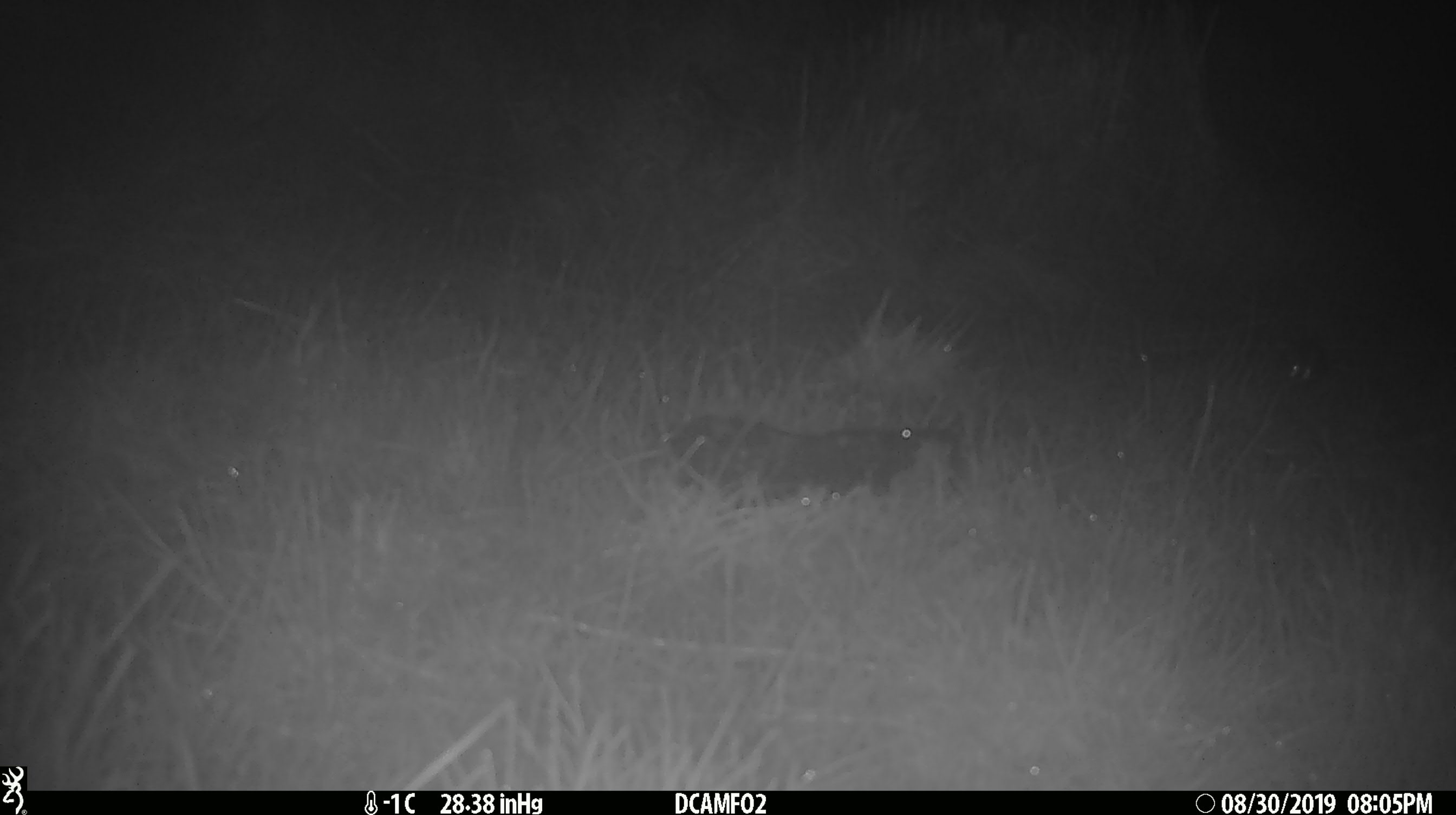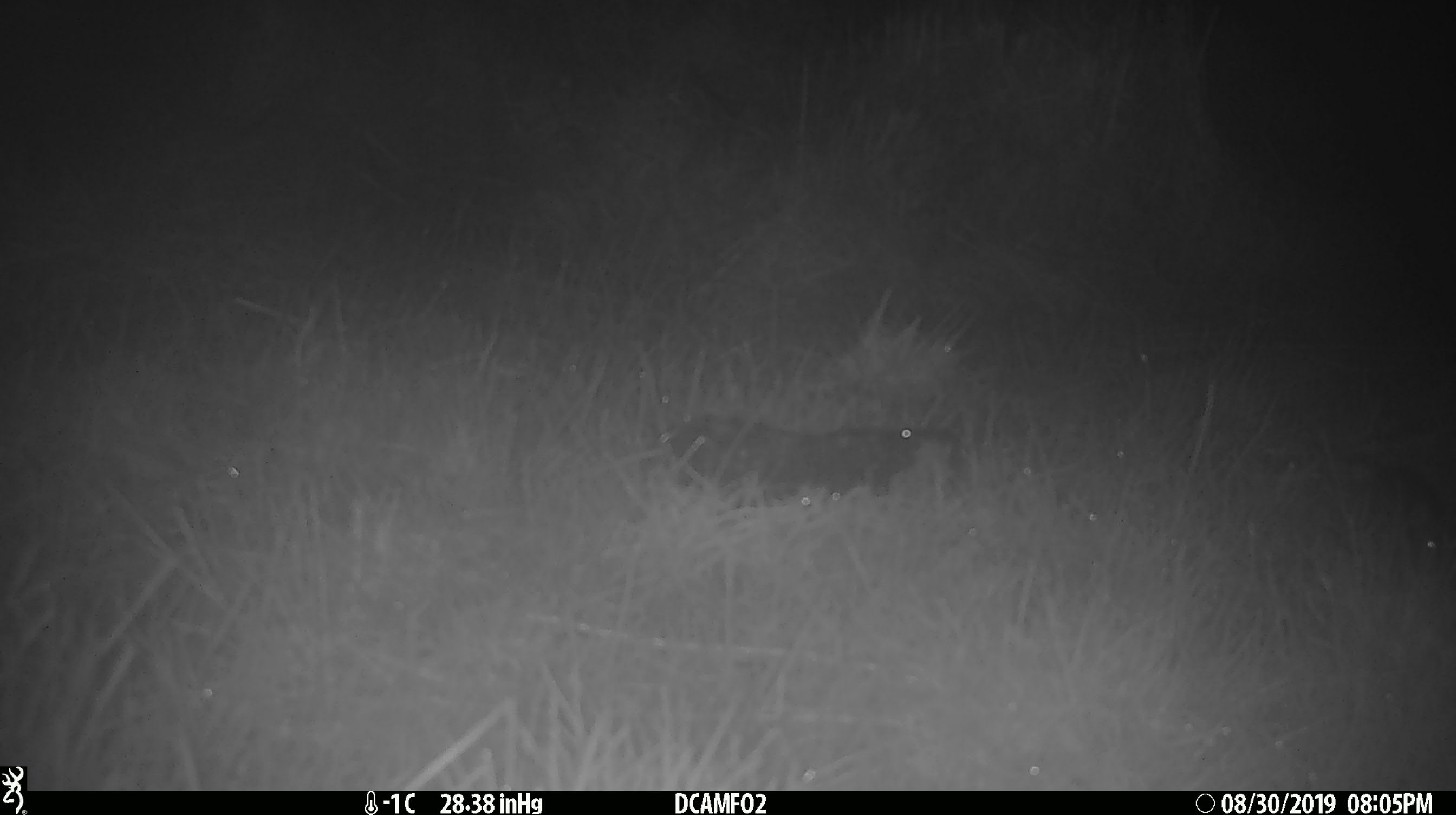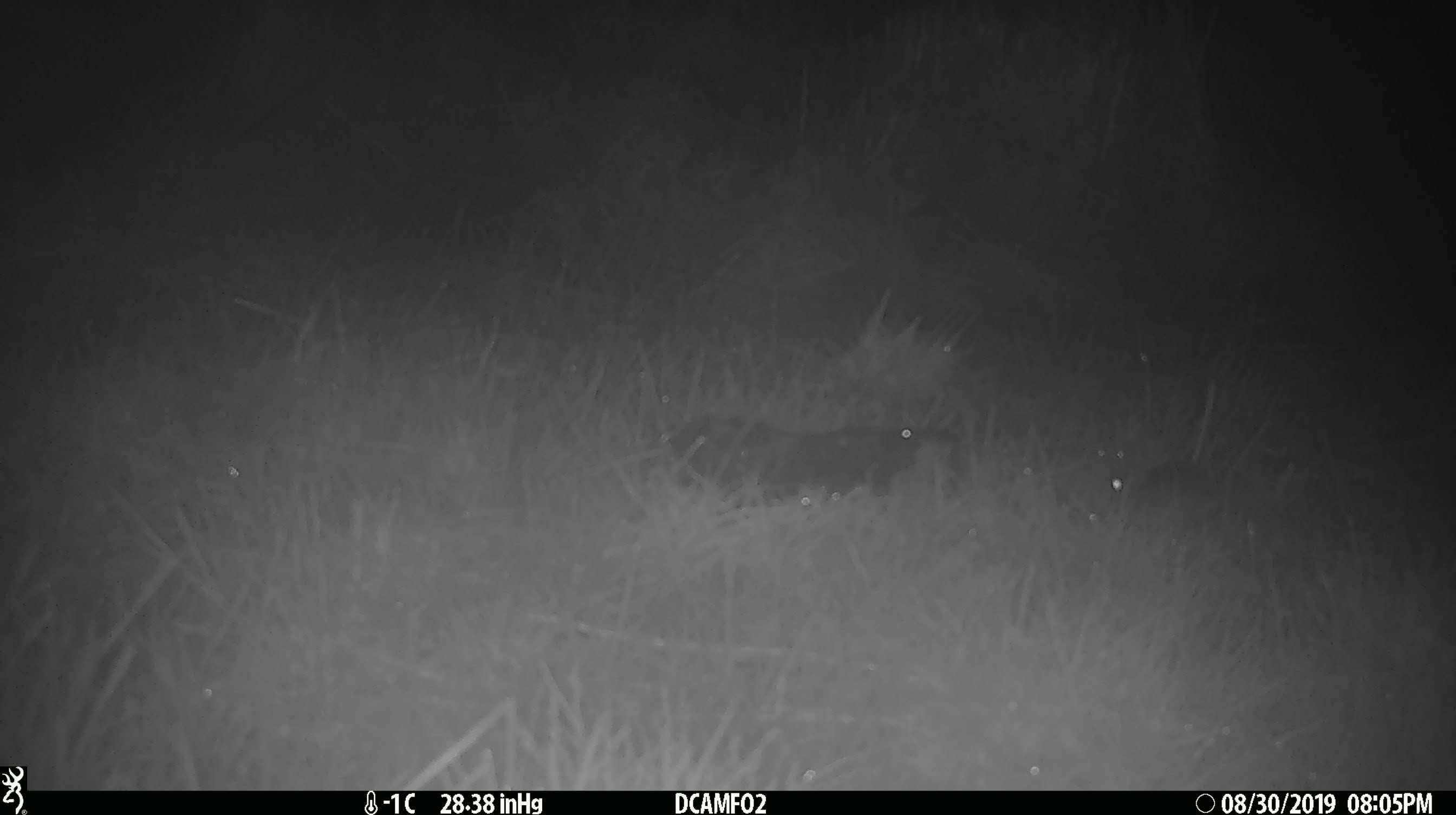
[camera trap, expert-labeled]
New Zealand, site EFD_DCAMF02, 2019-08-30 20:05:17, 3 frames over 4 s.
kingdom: Animalia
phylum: Chordata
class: Mammalia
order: Rodentia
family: Muridae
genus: Mus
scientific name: Mus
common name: mouse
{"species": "mouse (Mus)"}